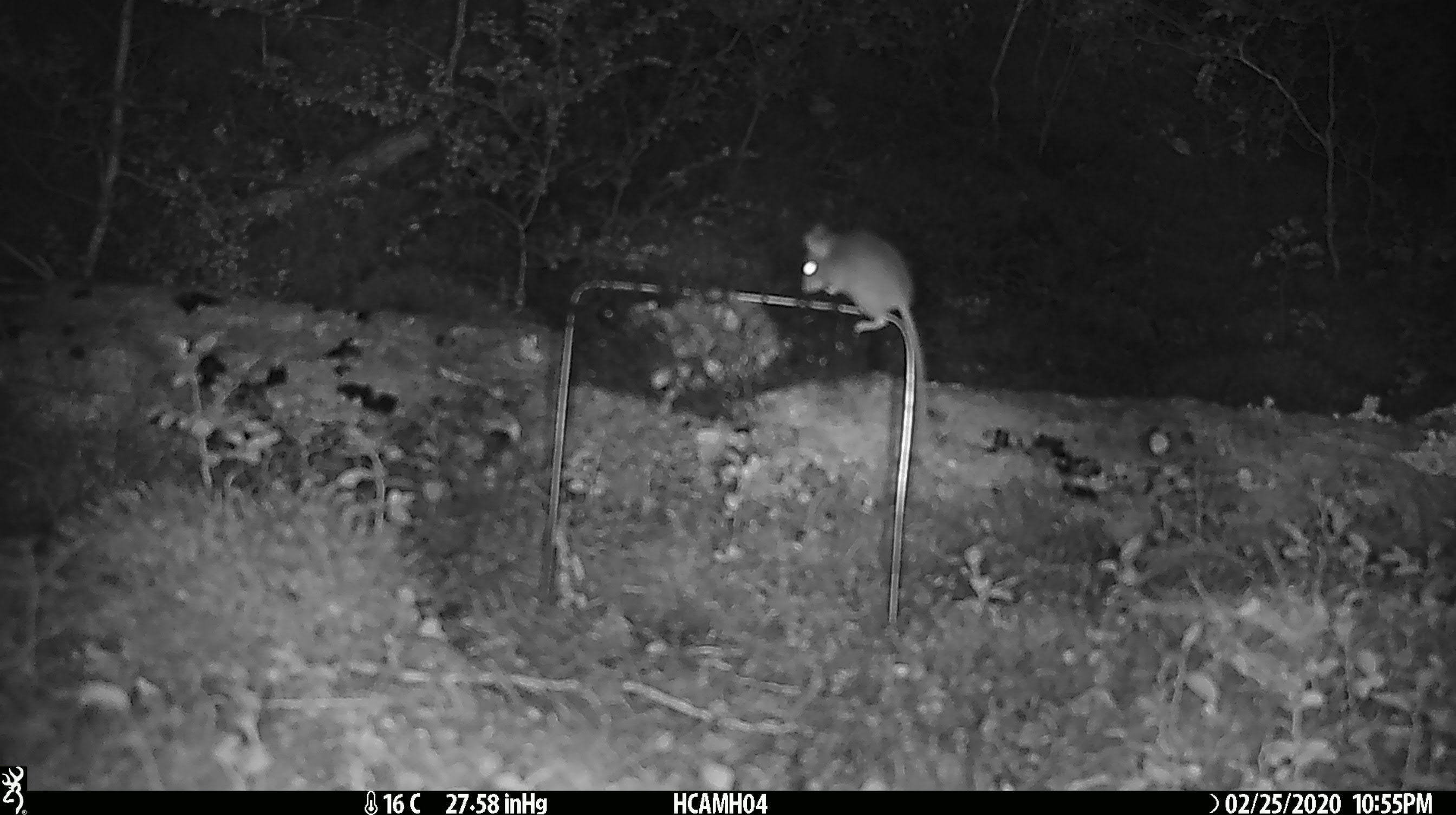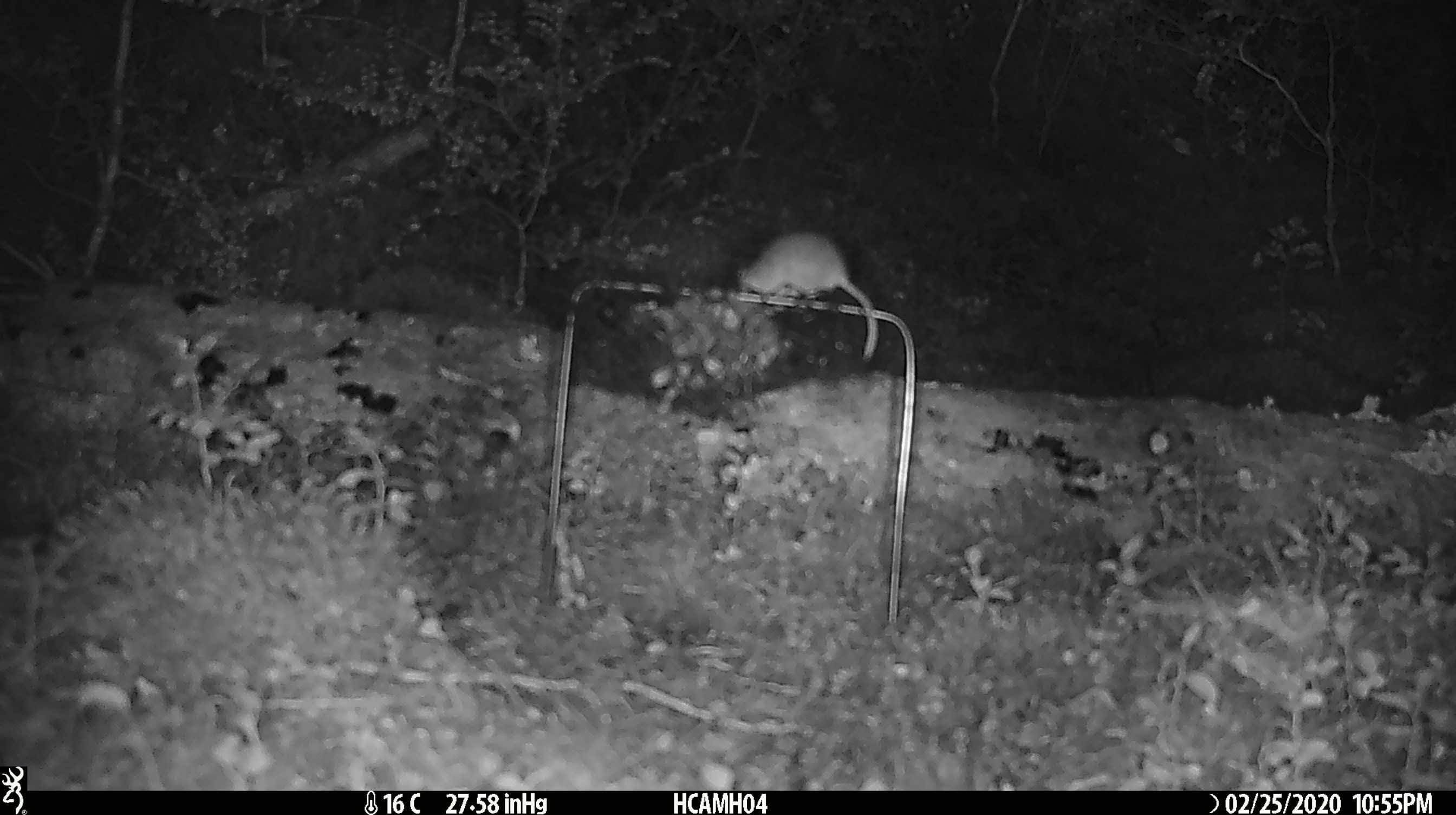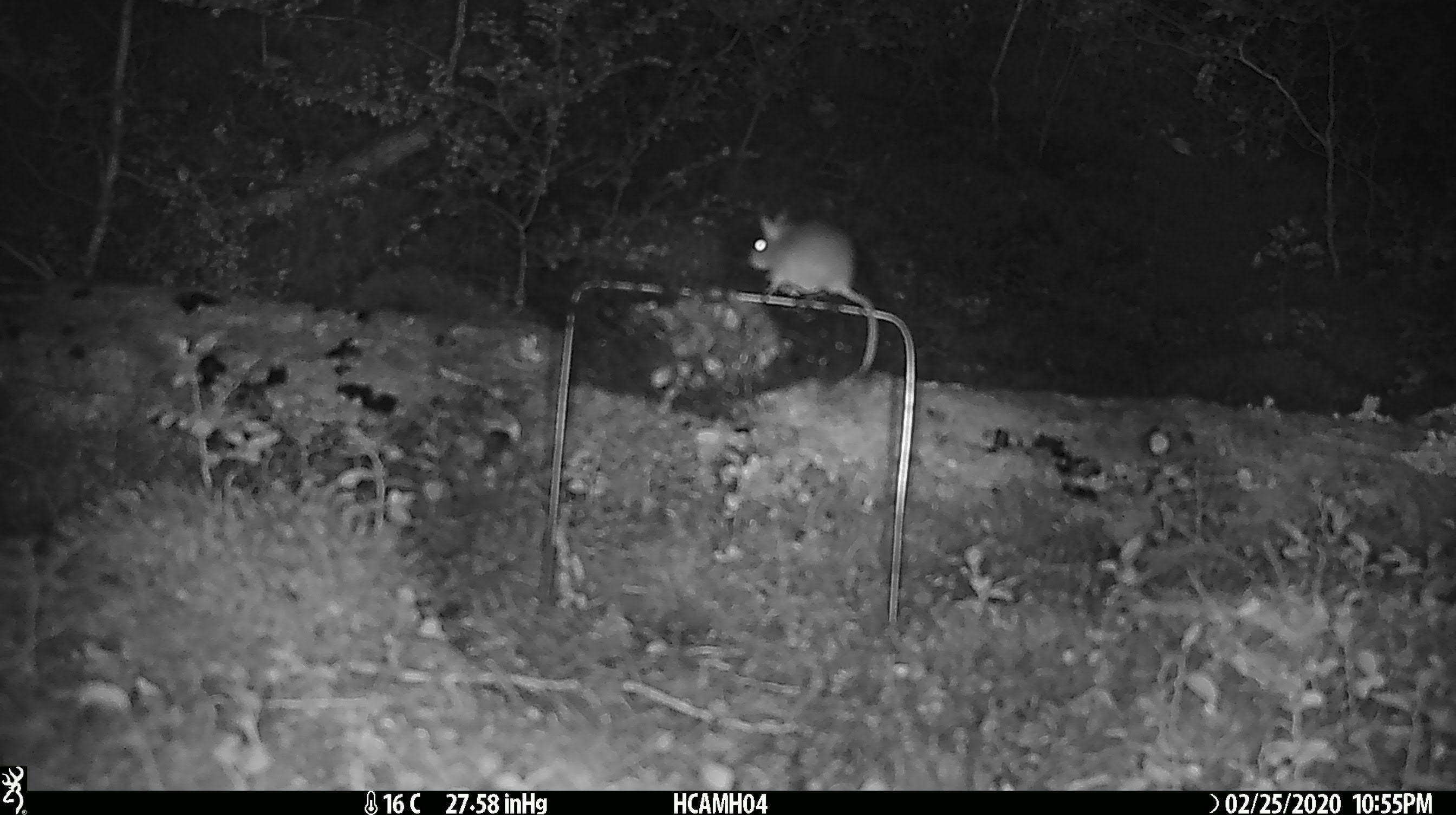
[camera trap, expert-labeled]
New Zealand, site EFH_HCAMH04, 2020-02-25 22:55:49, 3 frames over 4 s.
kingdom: Animalia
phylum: Chordata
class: Mammalia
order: Rodentia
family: Muridae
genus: Mus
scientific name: Mus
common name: mouse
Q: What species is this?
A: Mouse (Mus).